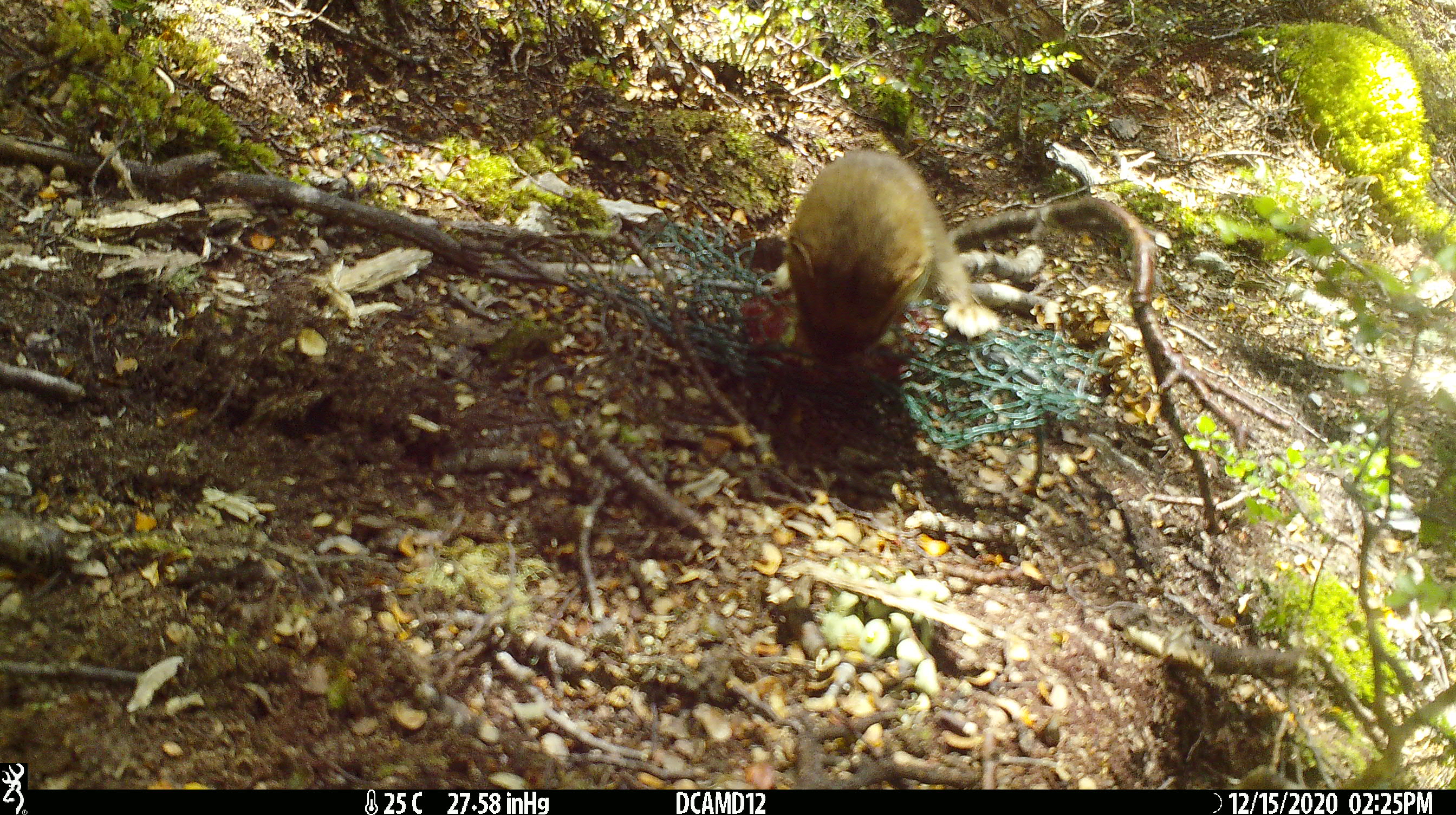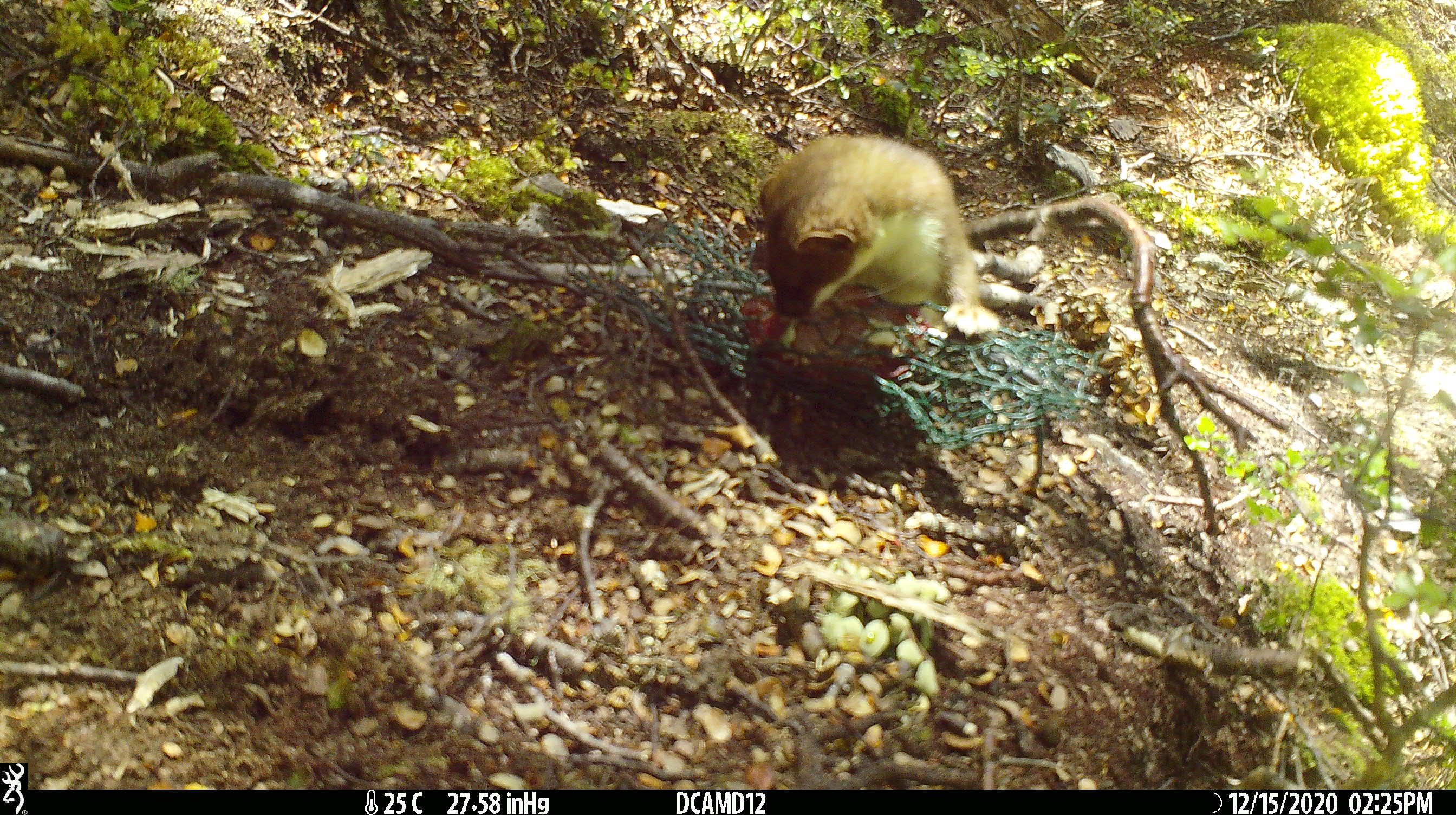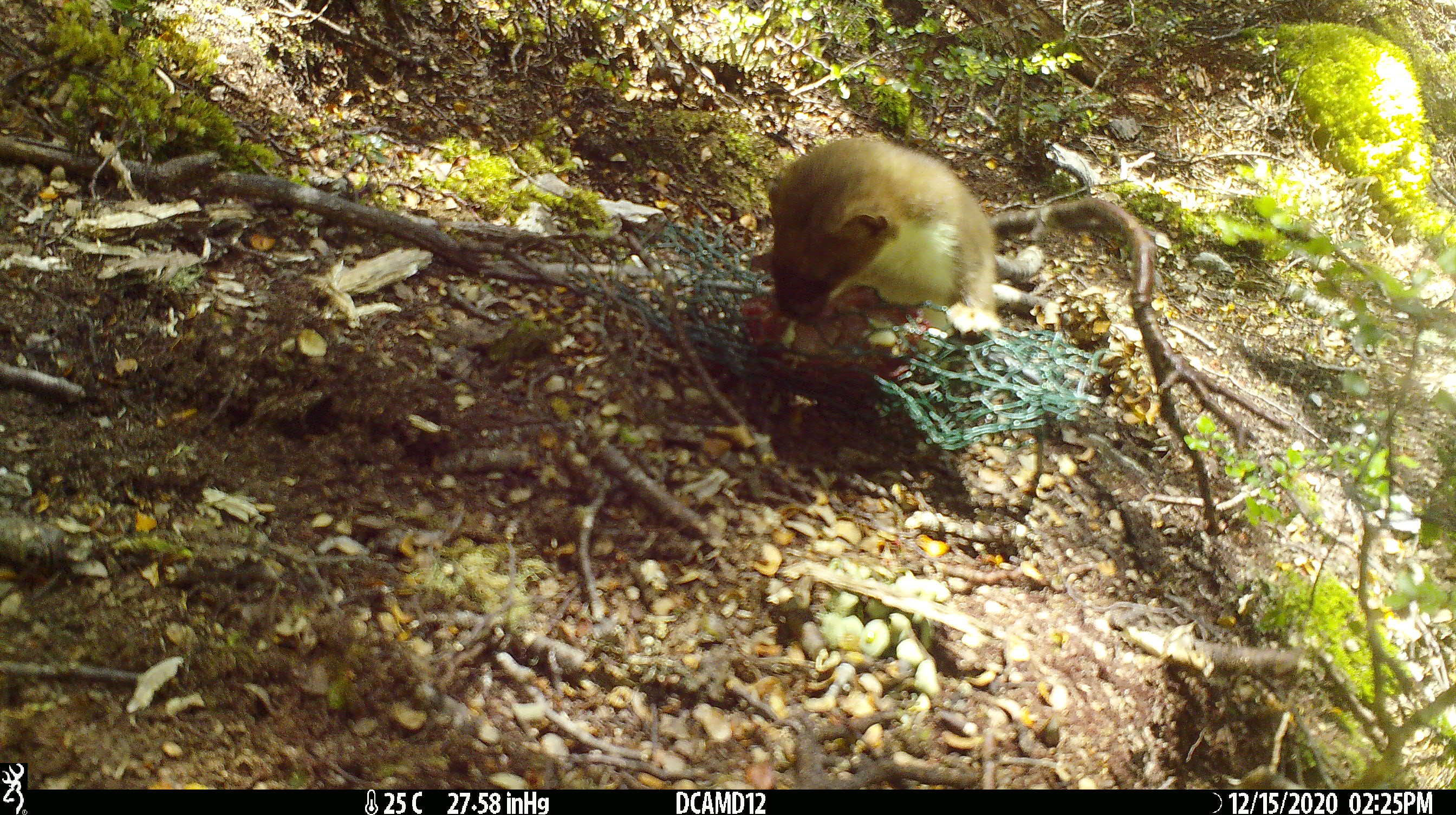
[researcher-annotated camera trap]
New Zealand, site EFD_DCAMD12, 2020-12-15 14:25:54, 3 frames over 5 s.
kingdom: Animalia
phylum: Chordata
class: Mammalia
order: Carnivora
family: Mustelidae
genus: Mustela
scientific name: Mustela erminea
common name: stoat